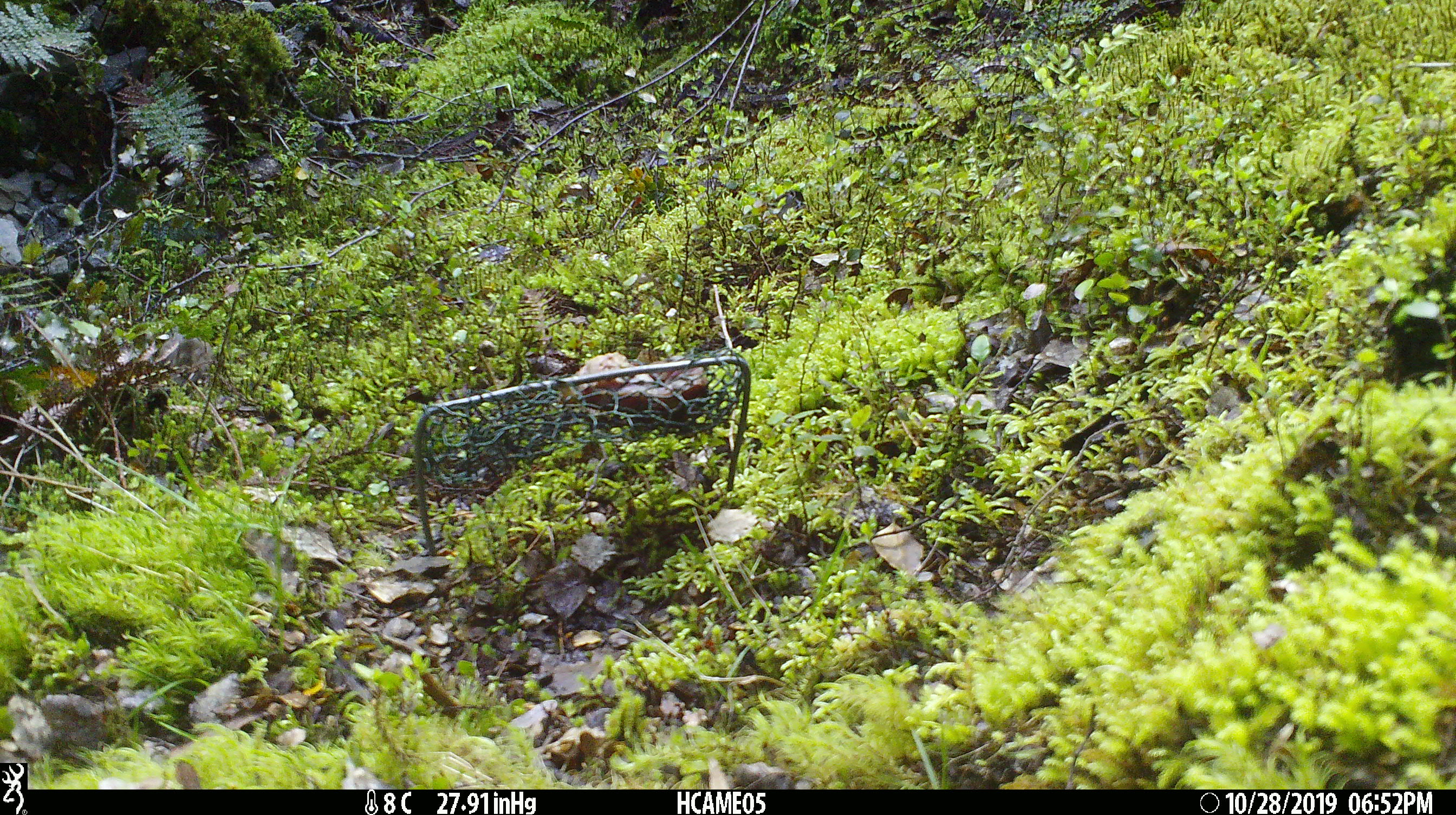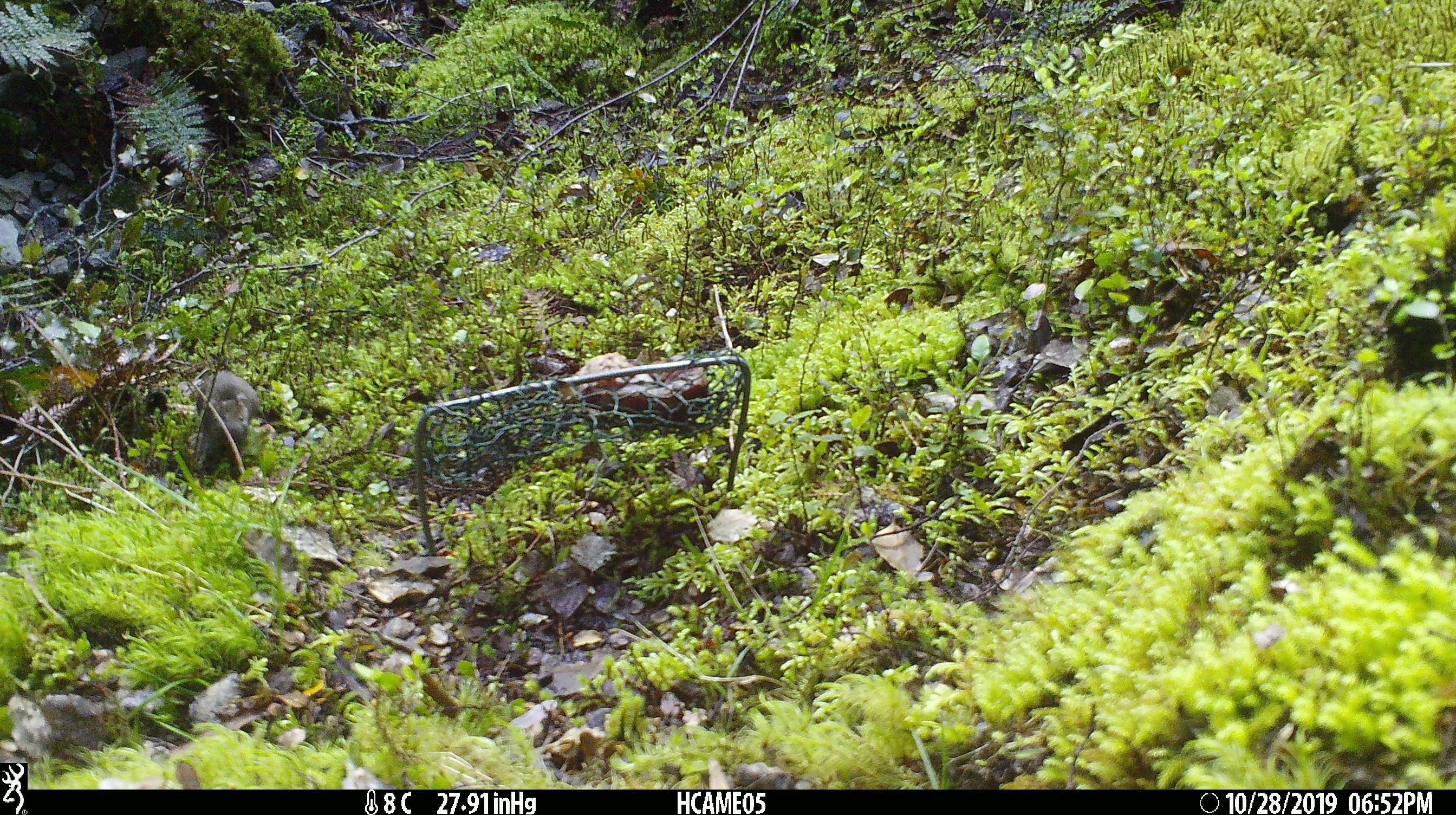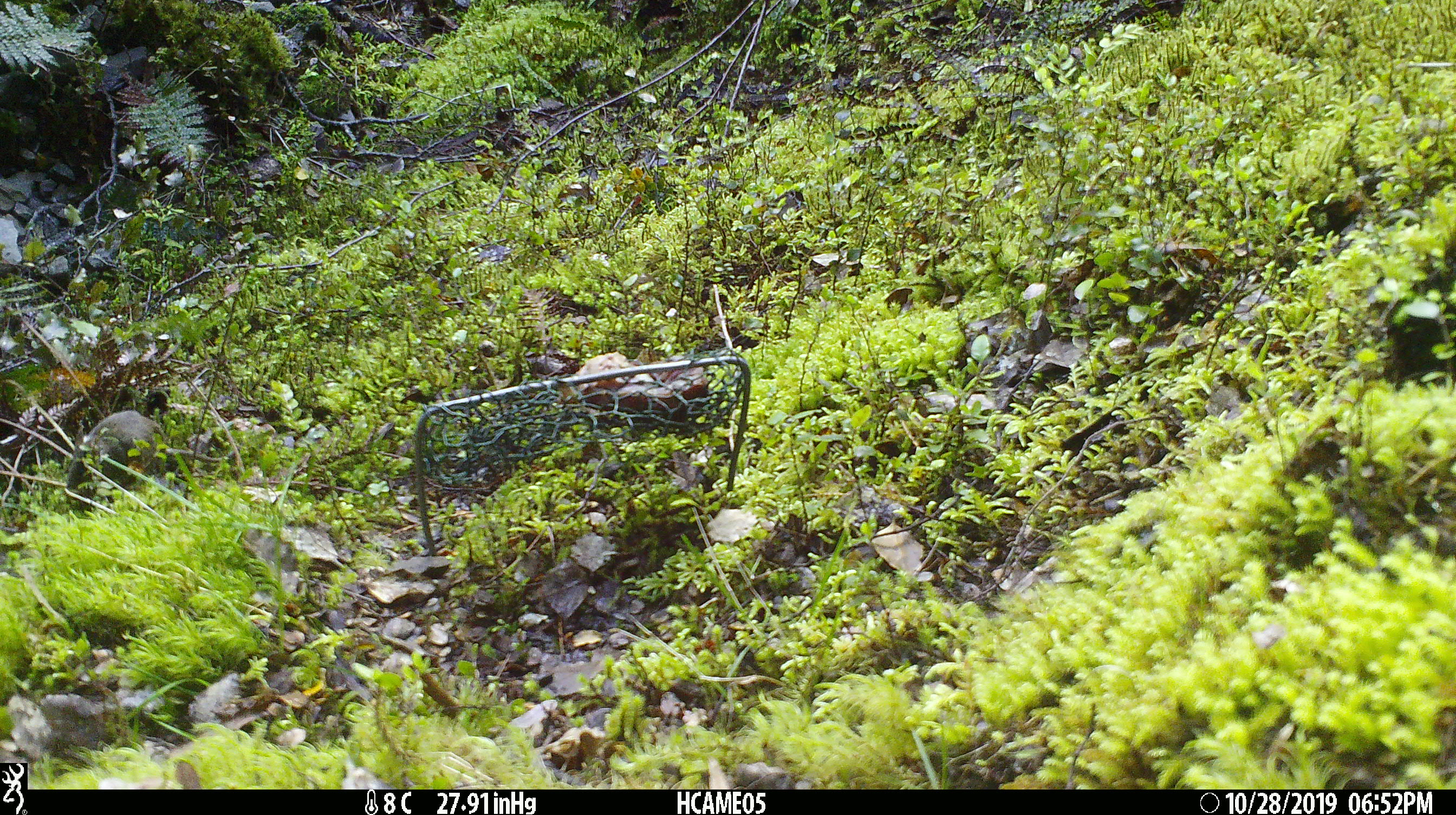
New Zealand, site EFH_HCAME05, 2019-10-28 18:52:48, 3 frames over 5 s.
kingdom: Animalia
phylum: Chordata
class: Mammalia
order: Rodentia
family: Muridae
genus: Mus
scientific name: Mus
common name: mouse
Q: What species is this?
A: Mouse (Mus).